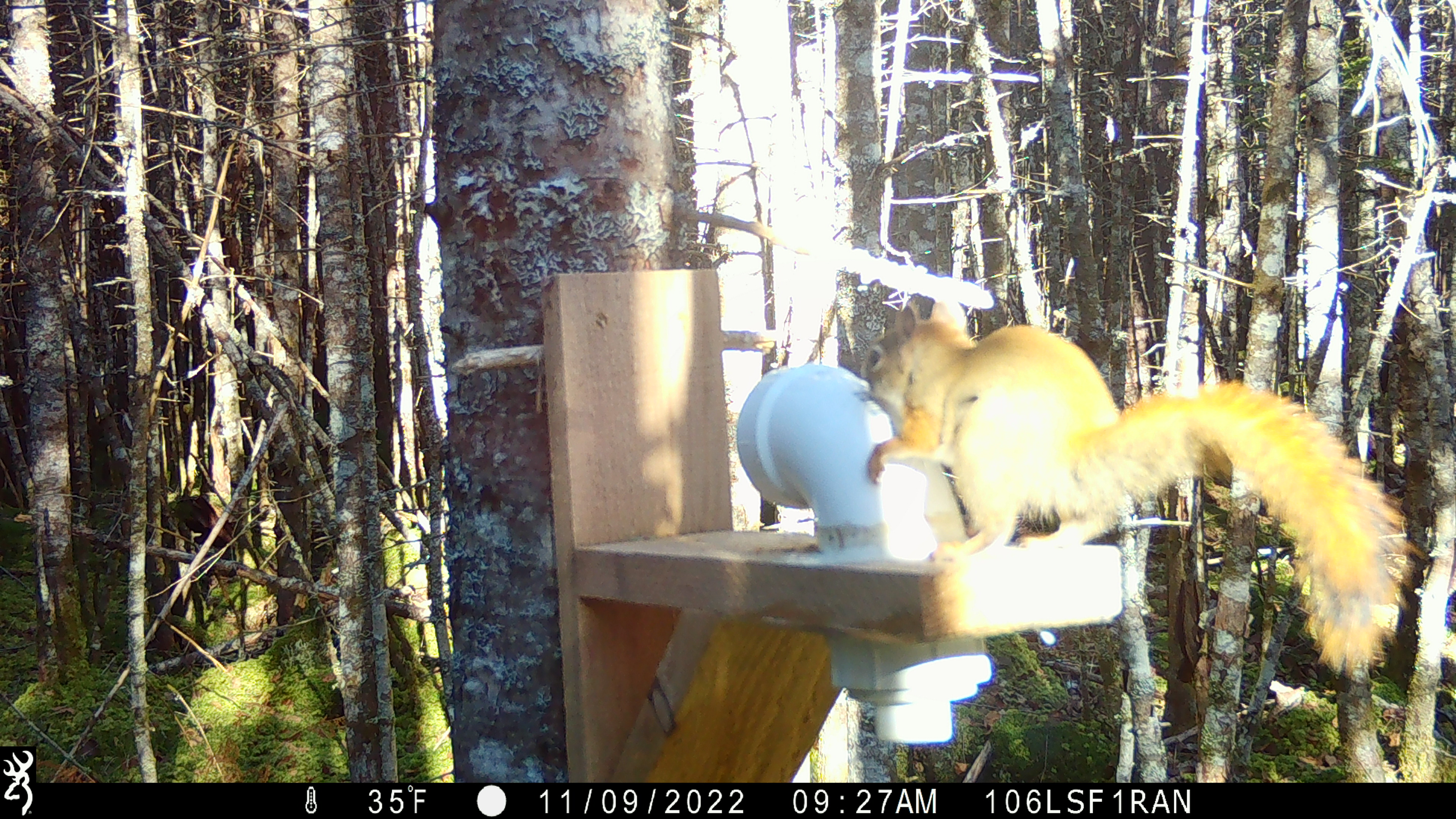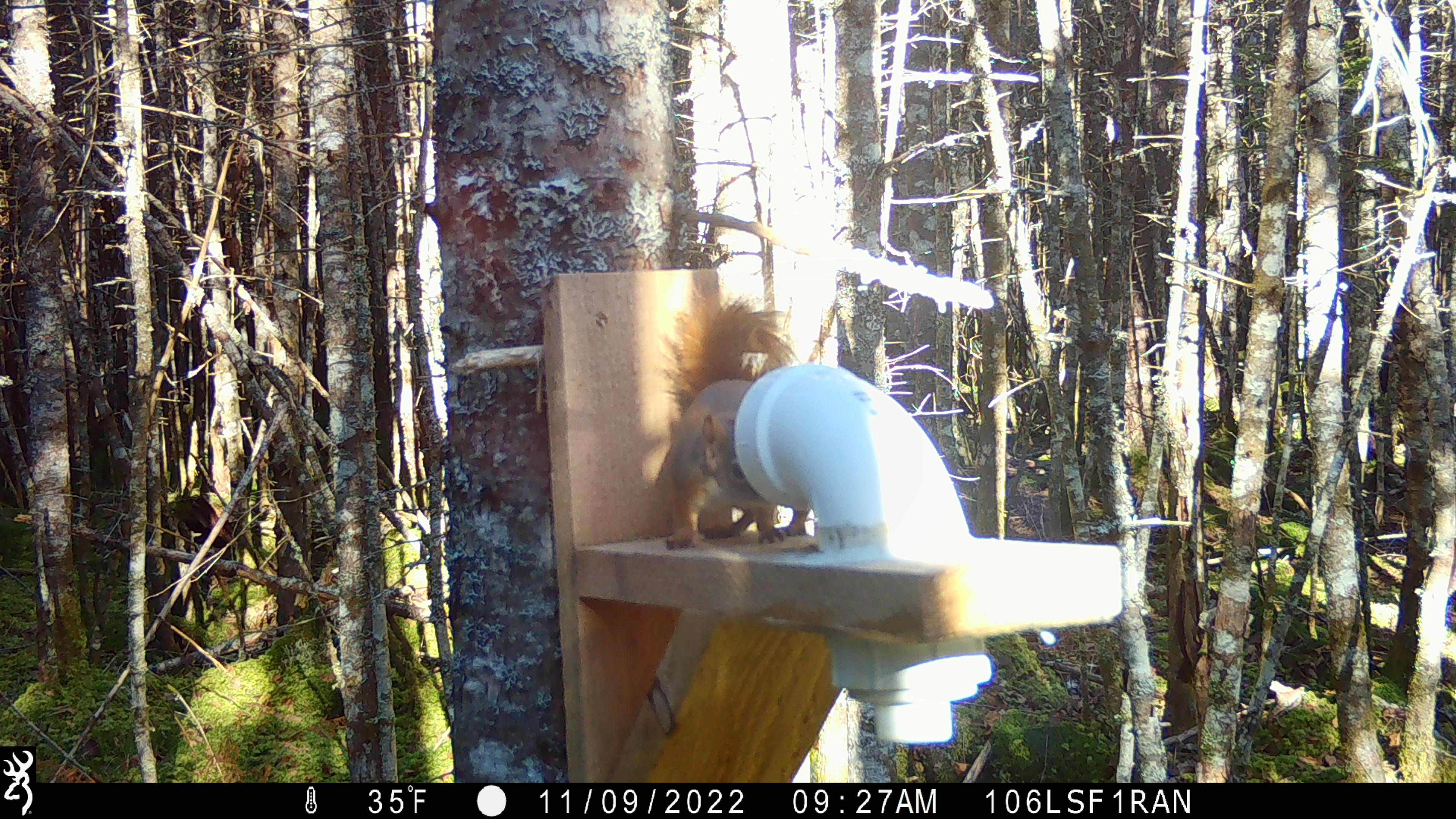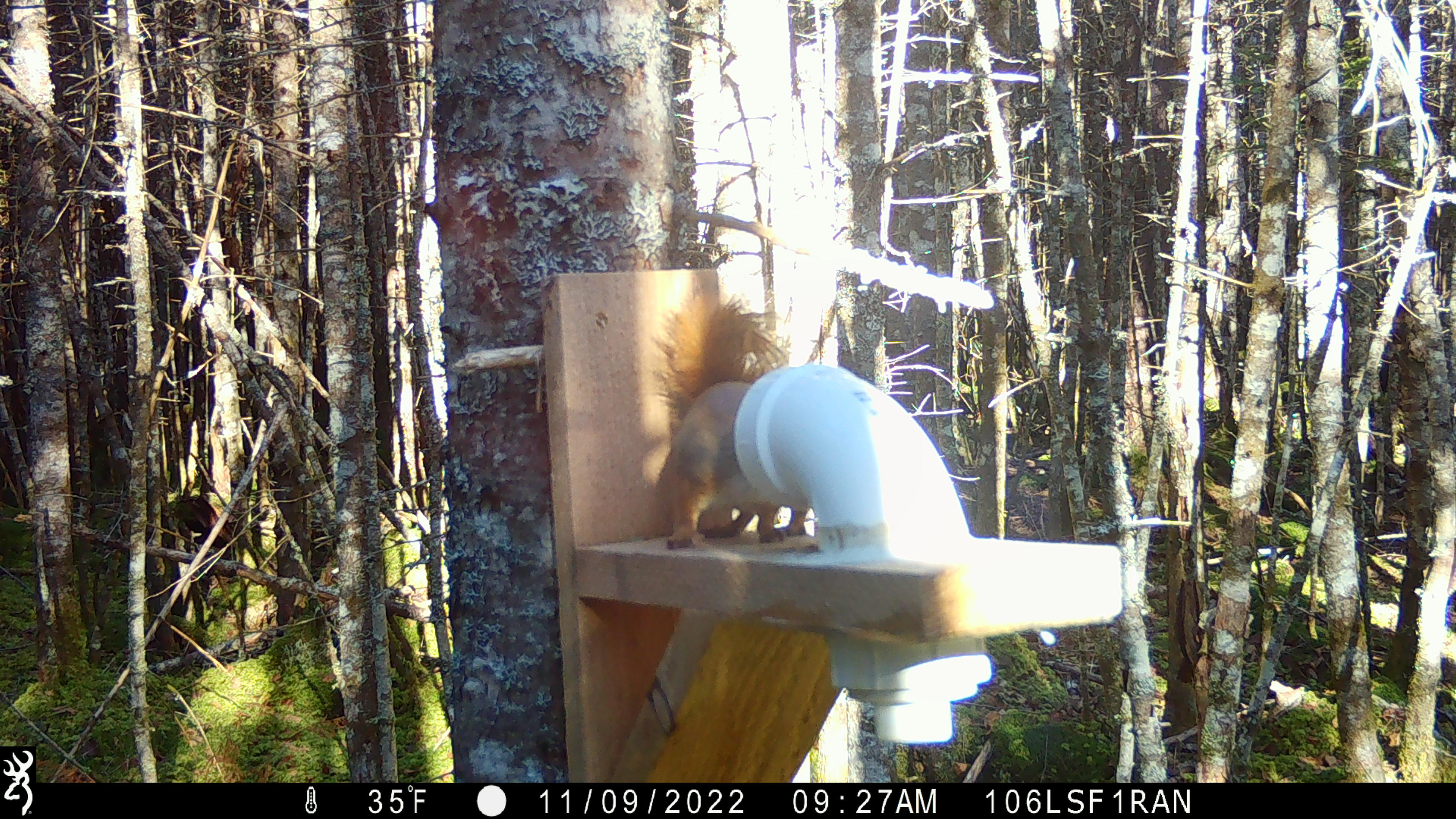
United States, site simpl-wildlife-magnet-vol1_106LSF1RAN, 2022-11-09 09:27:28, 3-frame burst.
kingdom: Animalia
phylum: Chordata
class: Mammalia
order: Rodentia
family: Sciuridae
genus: Tamiasciurus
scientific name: Tamiasciurus hudsonicus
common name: red squirrel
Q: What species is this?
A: Red squirrel (Tamiasciurus hudsonicus).